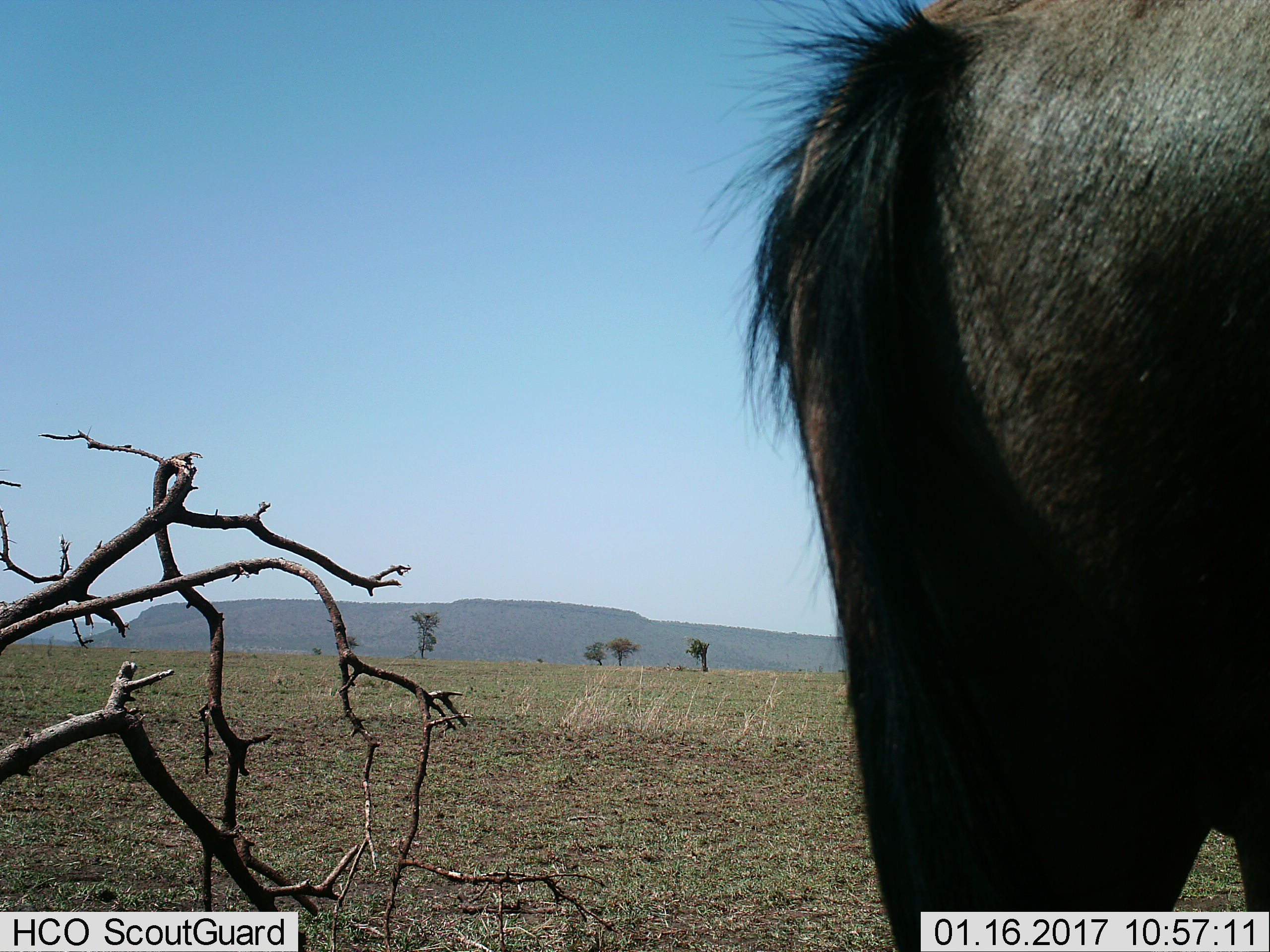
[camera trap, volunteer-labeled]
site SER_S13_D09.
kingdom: Animalia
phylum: Chordata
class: Mammalia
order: Artiodactyla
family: Bovidae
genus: Connochaetes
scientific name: Connochaetes taurinus taurinus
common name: blue wildebeest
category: wildebeestblue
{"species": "wildebeestblue (blue wildebeest) (Connochaetes taurinus taurinus)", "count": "1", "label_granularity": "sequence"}